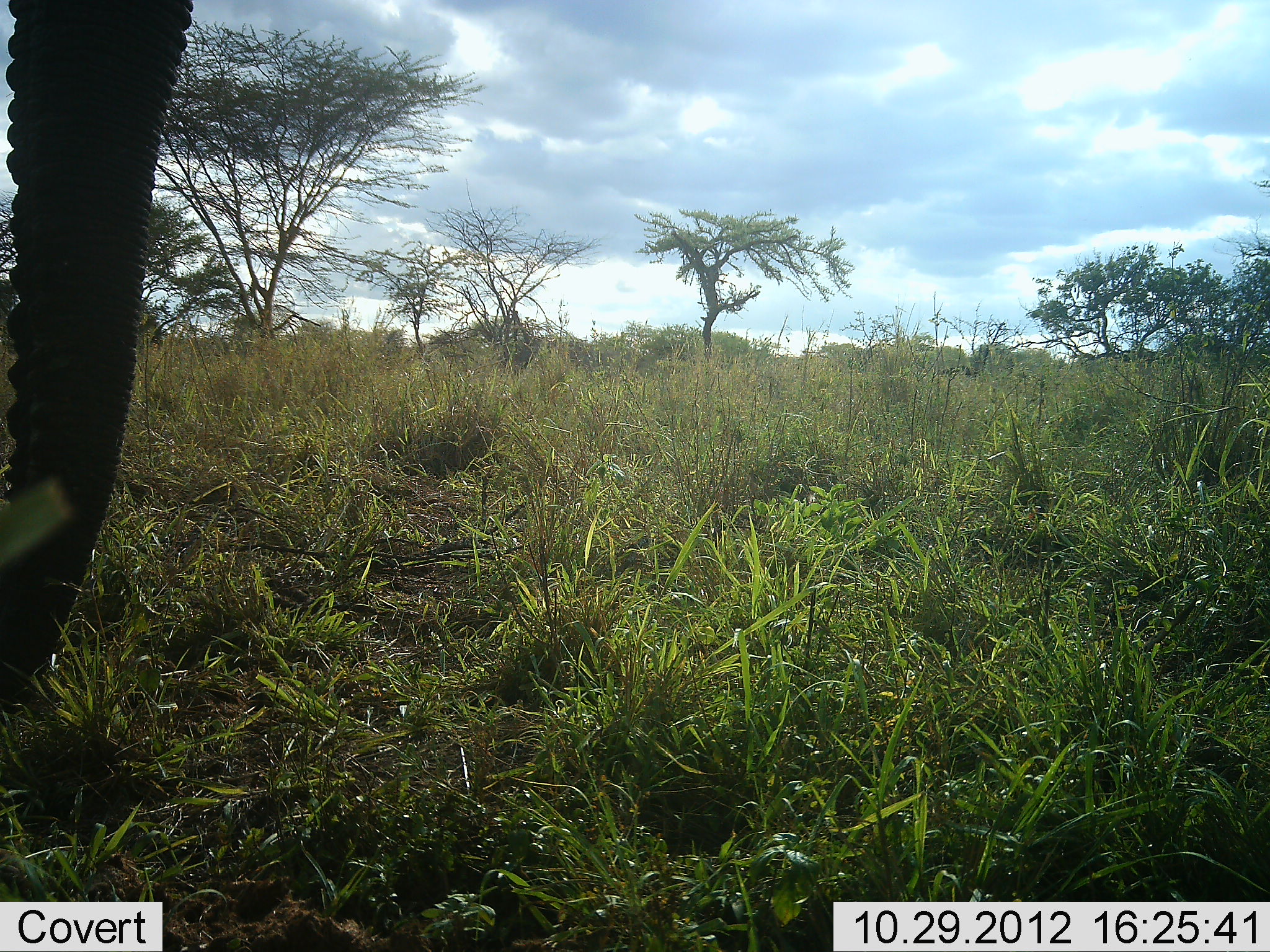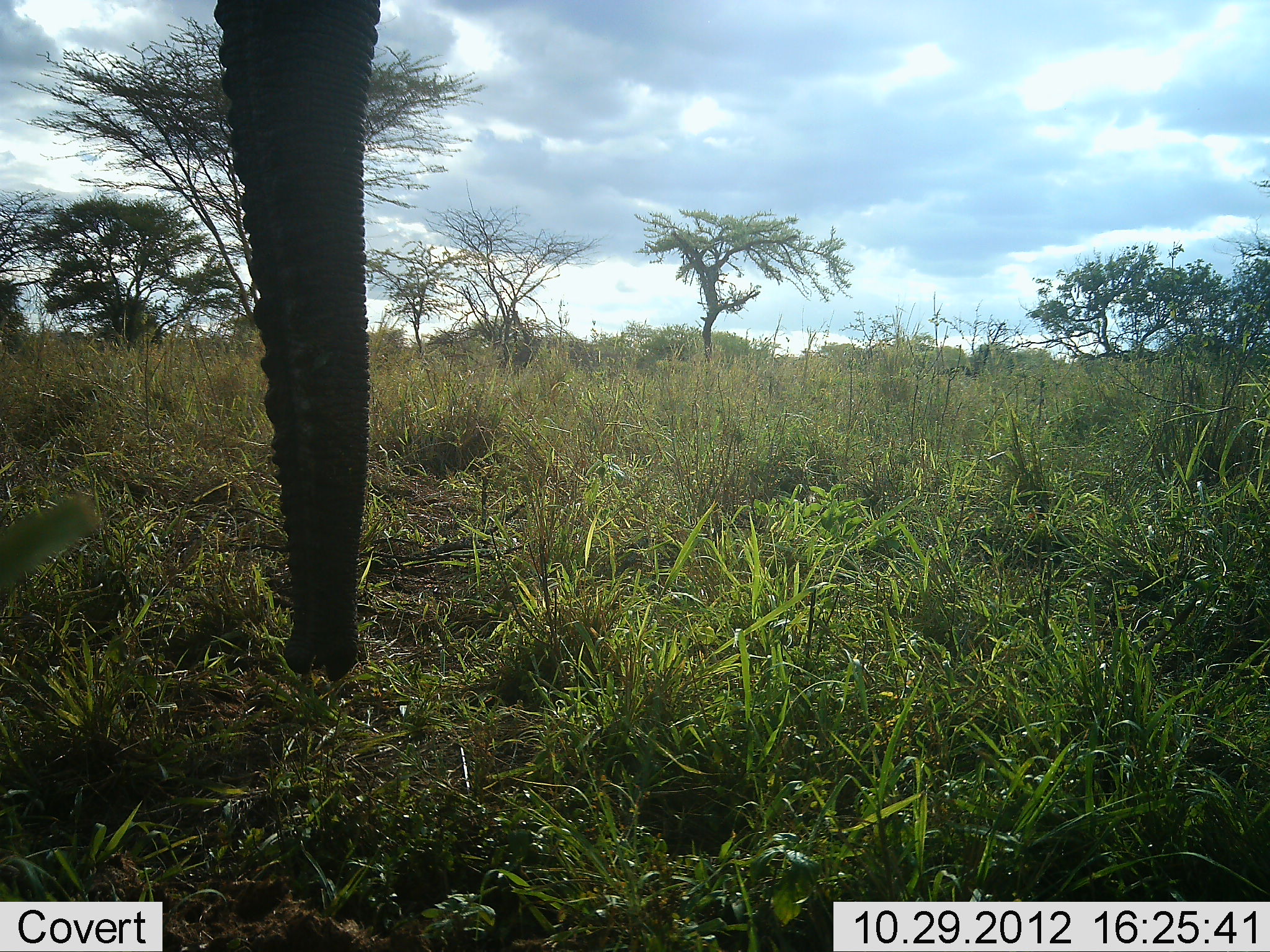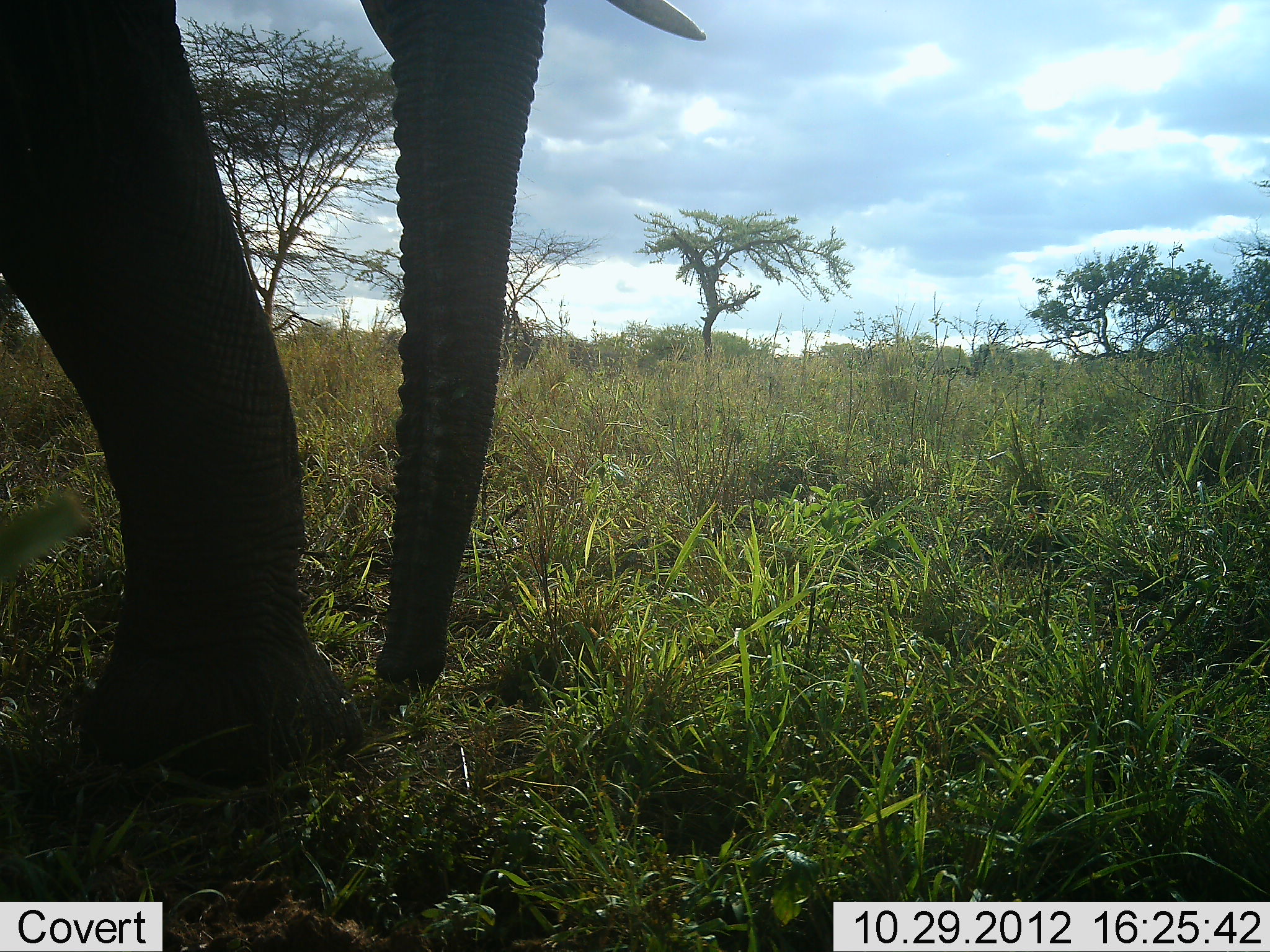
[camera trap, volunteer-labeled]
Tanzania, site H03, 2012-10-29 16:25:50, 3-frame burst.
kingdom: Animalia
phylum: Chordata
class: Mammalia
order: Proboscidea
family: Elephantidae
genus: Loxodonta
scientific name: Loxodonta africana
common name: african bush elephant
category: elephant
Elephant (african bush elephant) (Loxodonta africana), count 1. Behavior (volunteer vote fractions): standing 0%, resting 0%, moving 100%, interacting 0%. Young present (vote fraction): 0%. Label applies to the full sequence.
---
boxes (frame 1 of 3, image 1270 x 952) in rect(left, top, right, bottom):
animal: rect(0, 0, 191, 725)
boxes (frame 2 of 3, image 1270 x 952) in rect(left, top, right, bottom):
animal: rect(212, 0, 384, 680)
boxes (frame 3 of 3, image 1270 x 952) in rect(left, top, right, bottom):
animal: rect(0, 1, 706, 785)